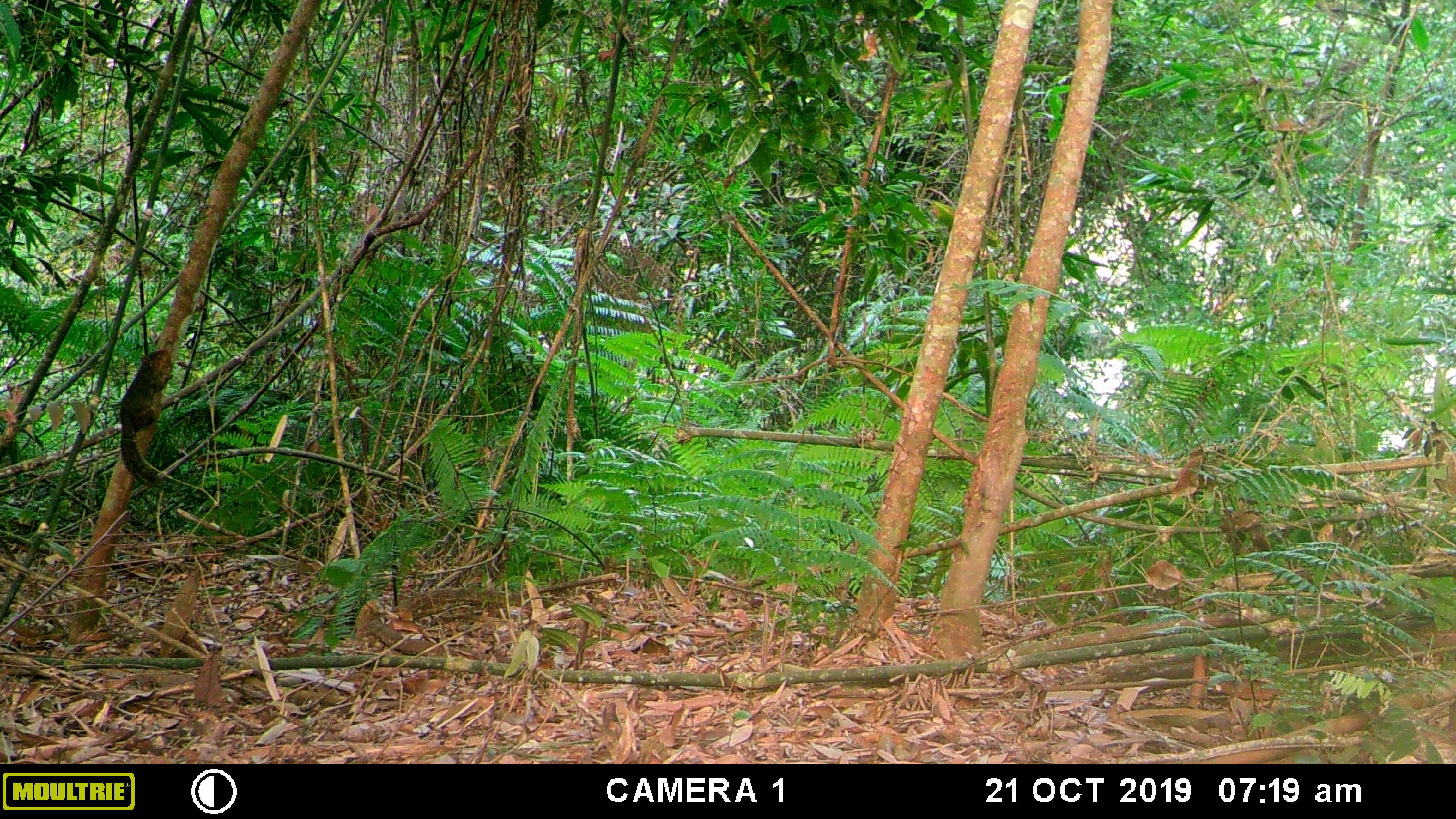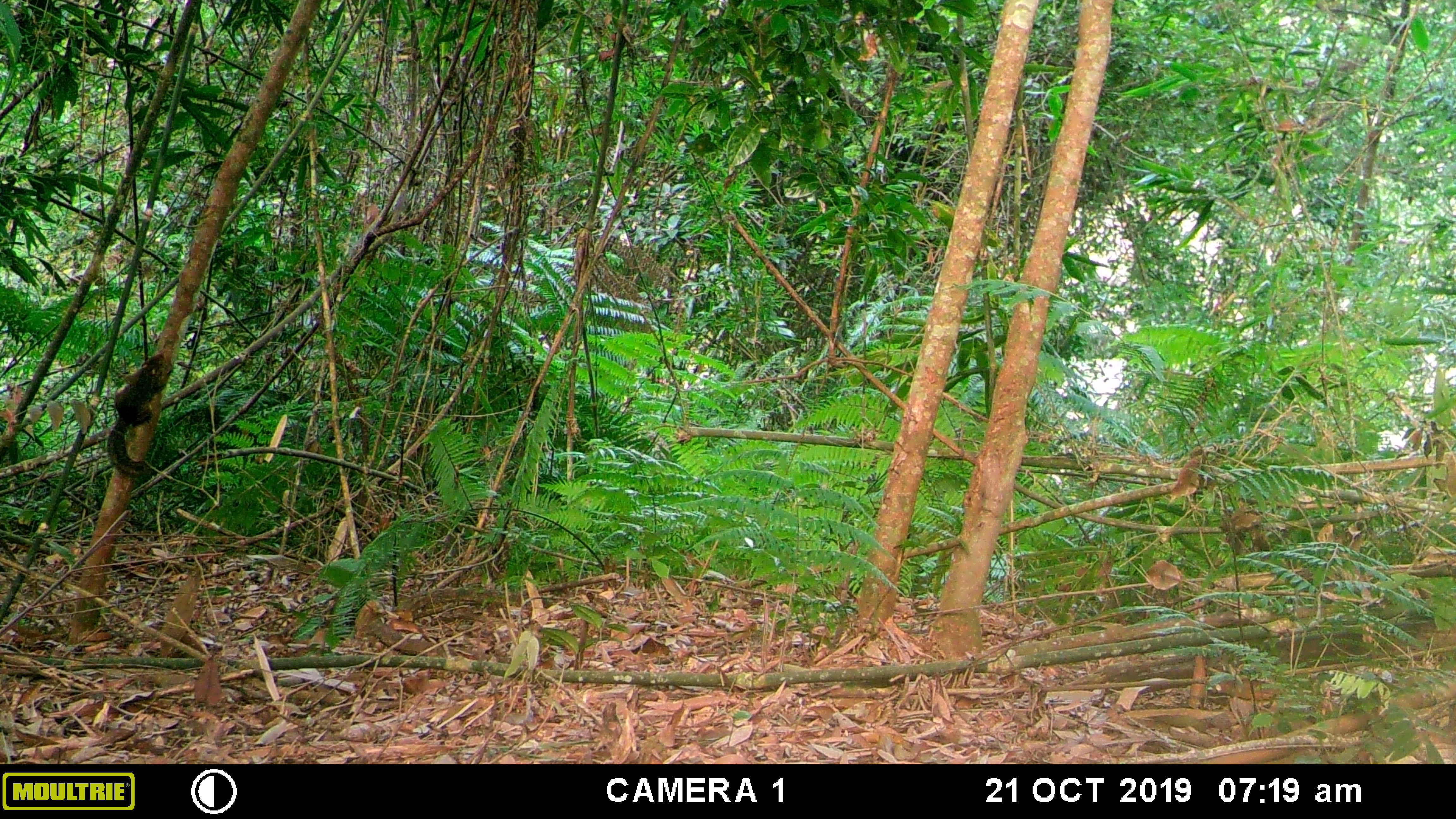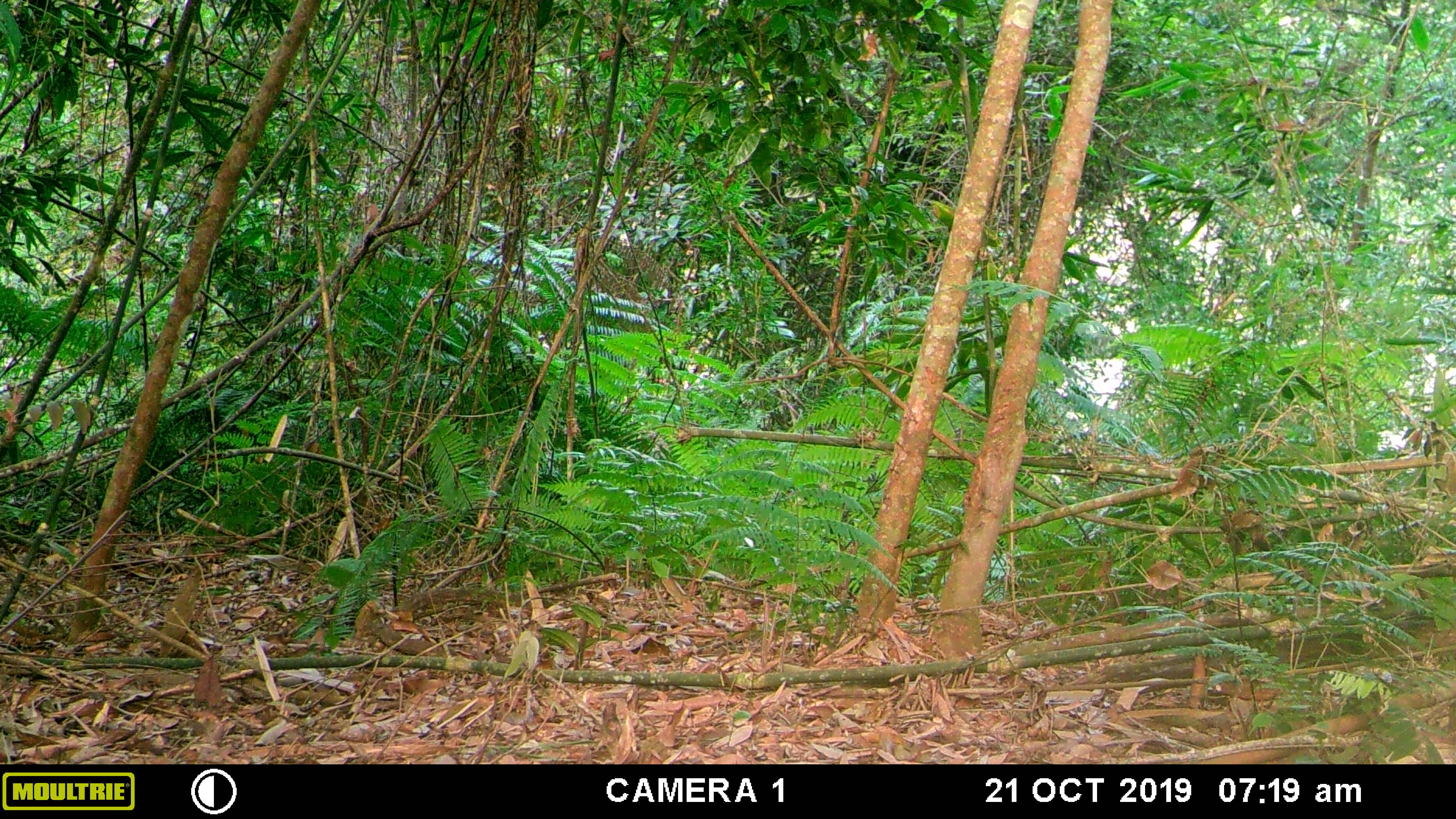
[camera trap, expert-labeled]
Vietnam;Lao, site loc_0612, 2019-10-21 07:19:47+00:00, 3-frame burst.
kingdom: Animalia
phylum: Chordata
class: Mammalia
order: Rodentia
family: Sciuridae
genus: Dremomys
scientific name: Dremomys rufigenis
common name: red-cheeked squirrel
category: red cheeked squirrel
Red cheeked squirrel (red-cheeked squirrel) (Dremomys rufigenis). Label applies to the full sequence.